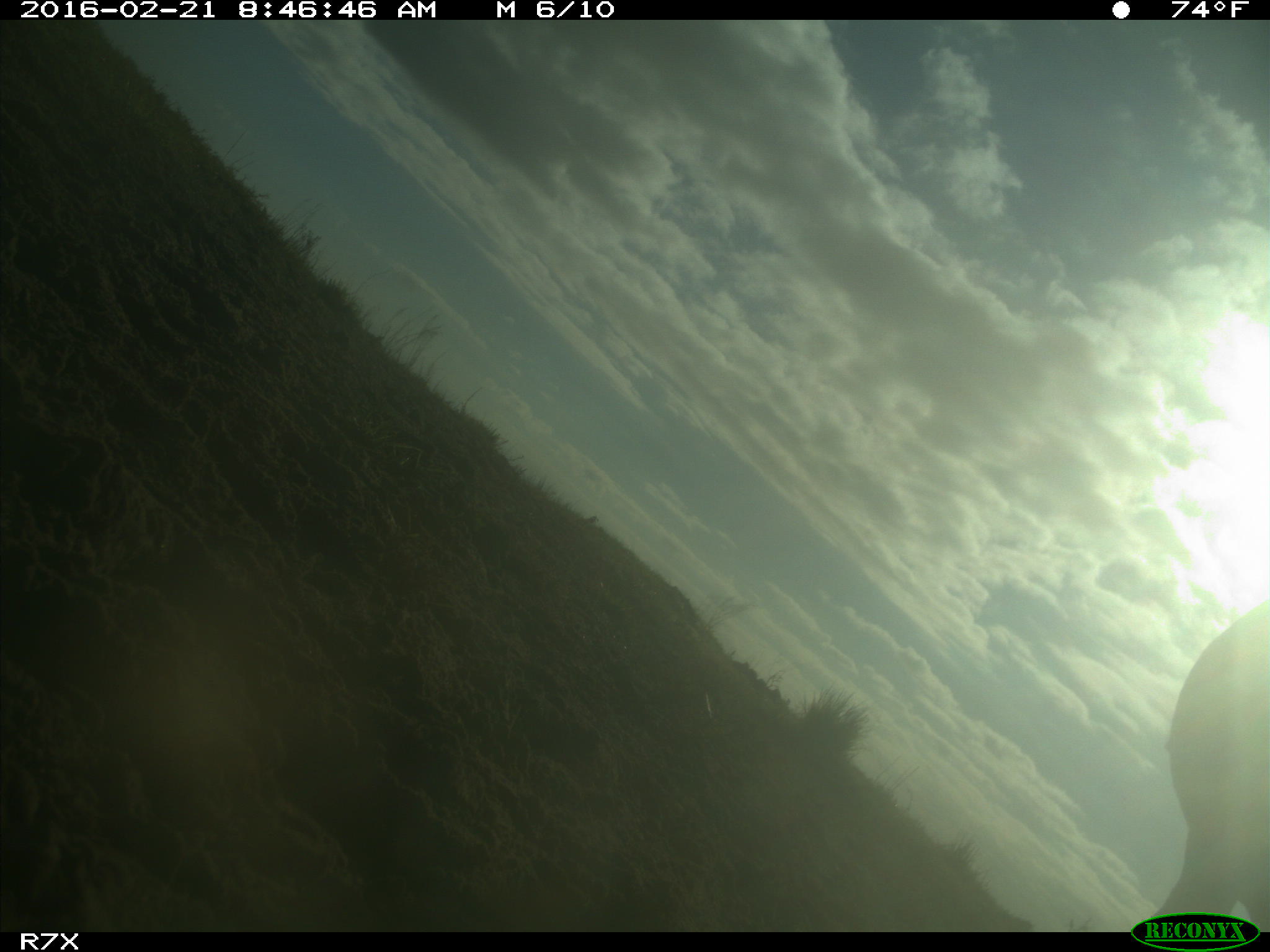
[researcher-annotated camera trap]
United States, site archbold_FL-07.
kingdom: Animalia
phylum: Chordata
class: Mammalia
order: Artiodactyla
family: Bovidae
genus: Bos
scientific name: Bos taurus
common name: domestic cow